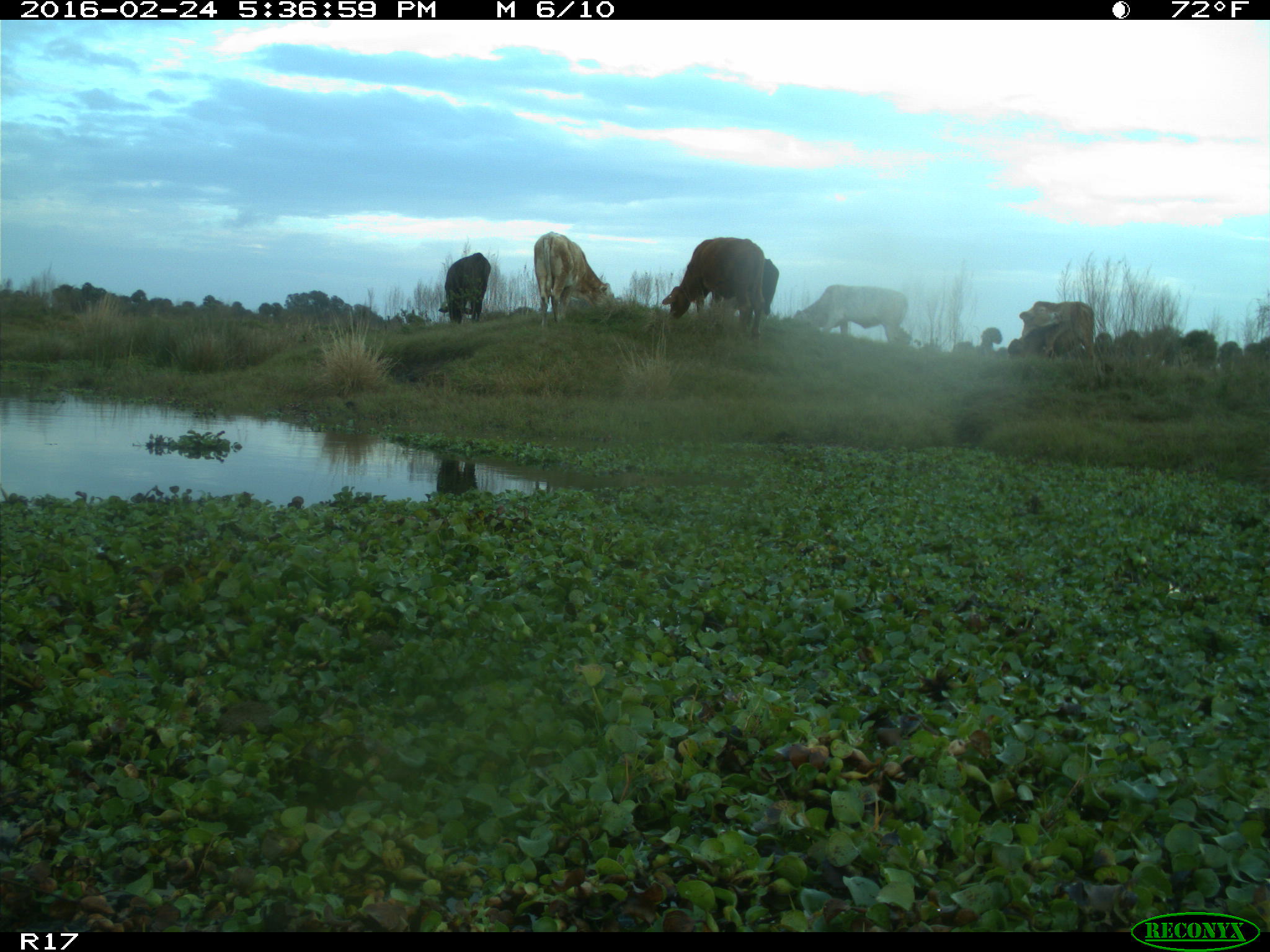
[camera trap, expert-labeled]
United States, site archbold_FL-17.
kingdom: Animalia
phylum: Chordata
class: Mammalia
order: Artiodactyla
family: Bovidae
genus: Bos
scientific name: Bos taurus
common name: domestic cow